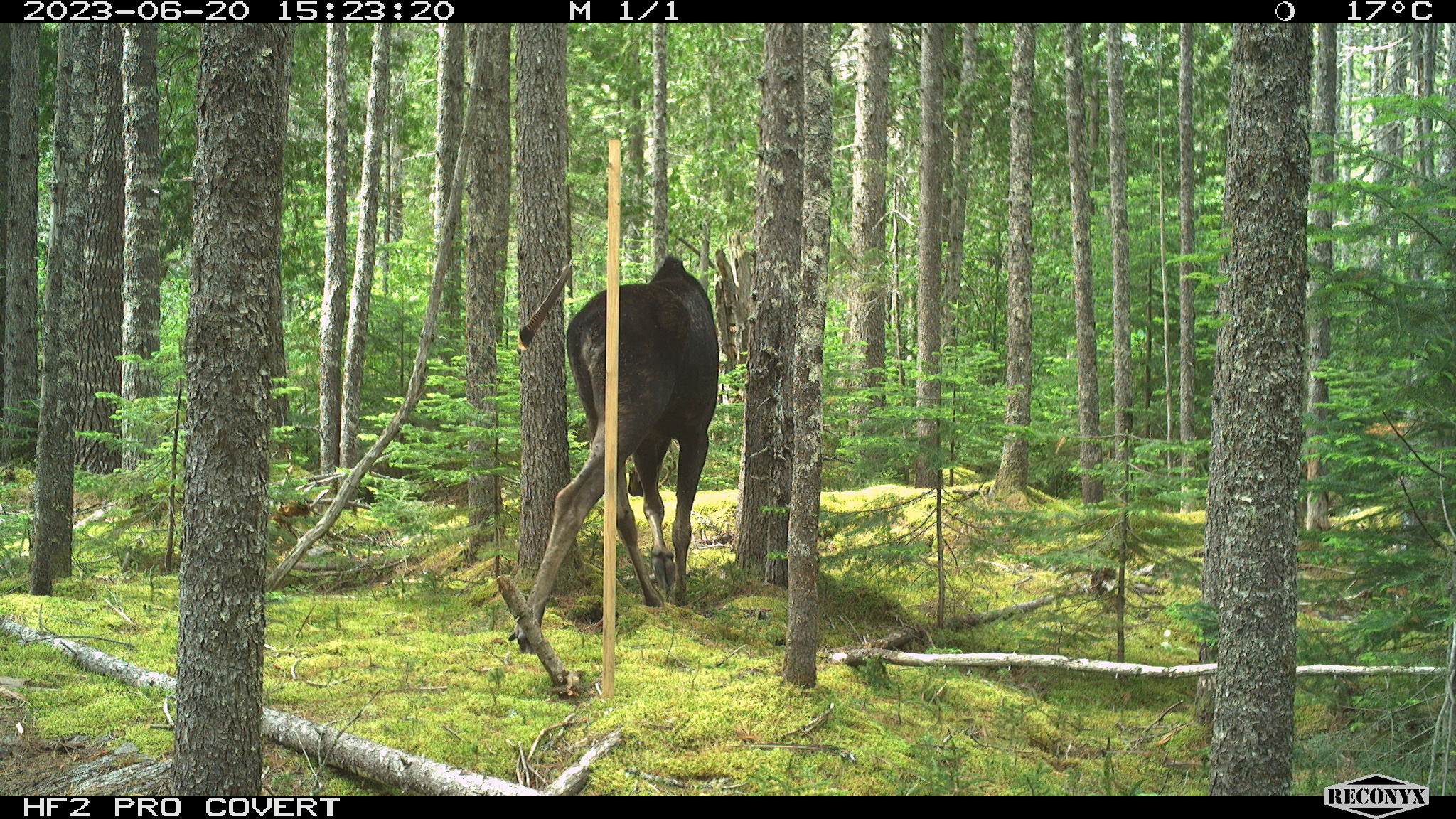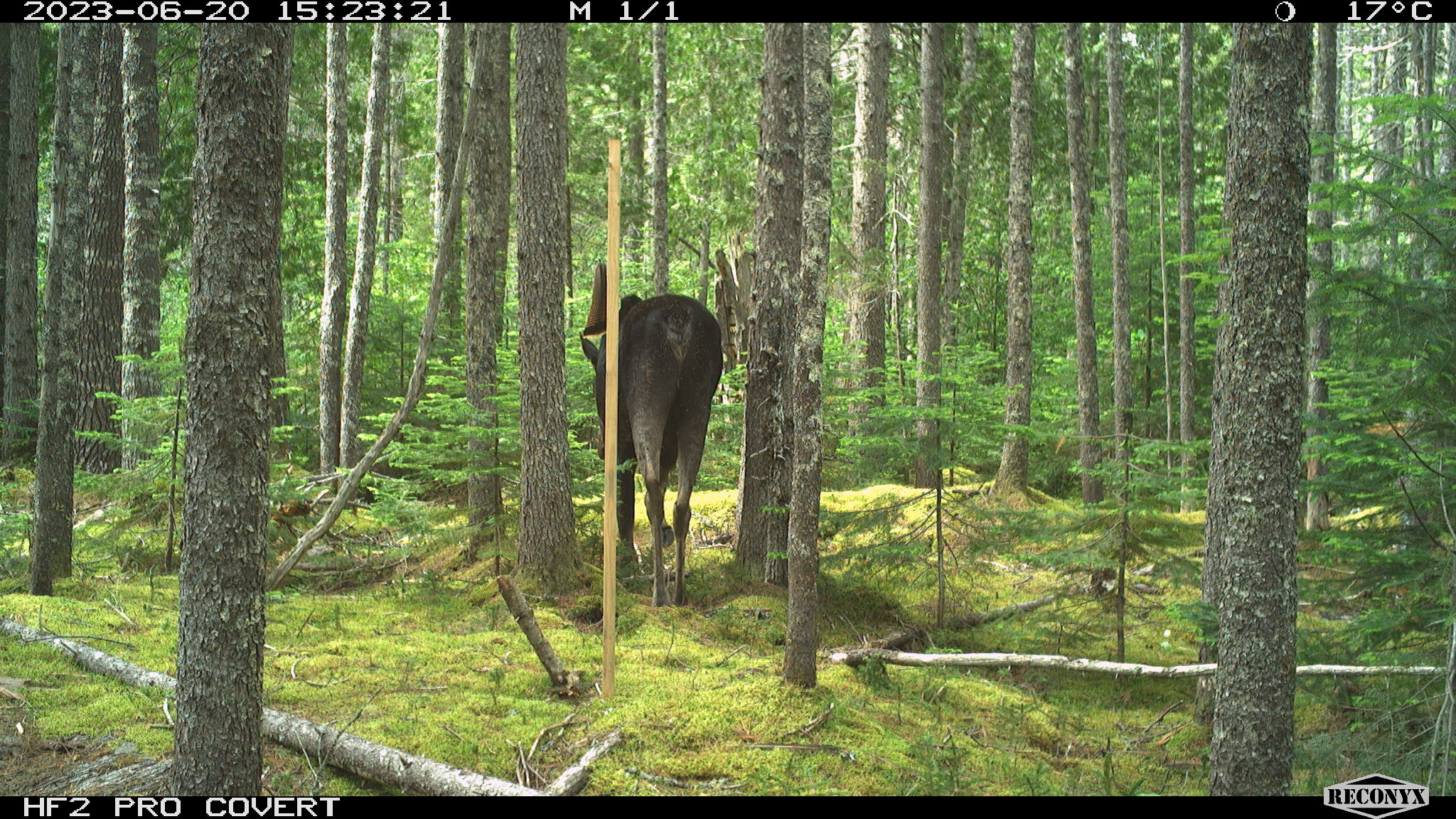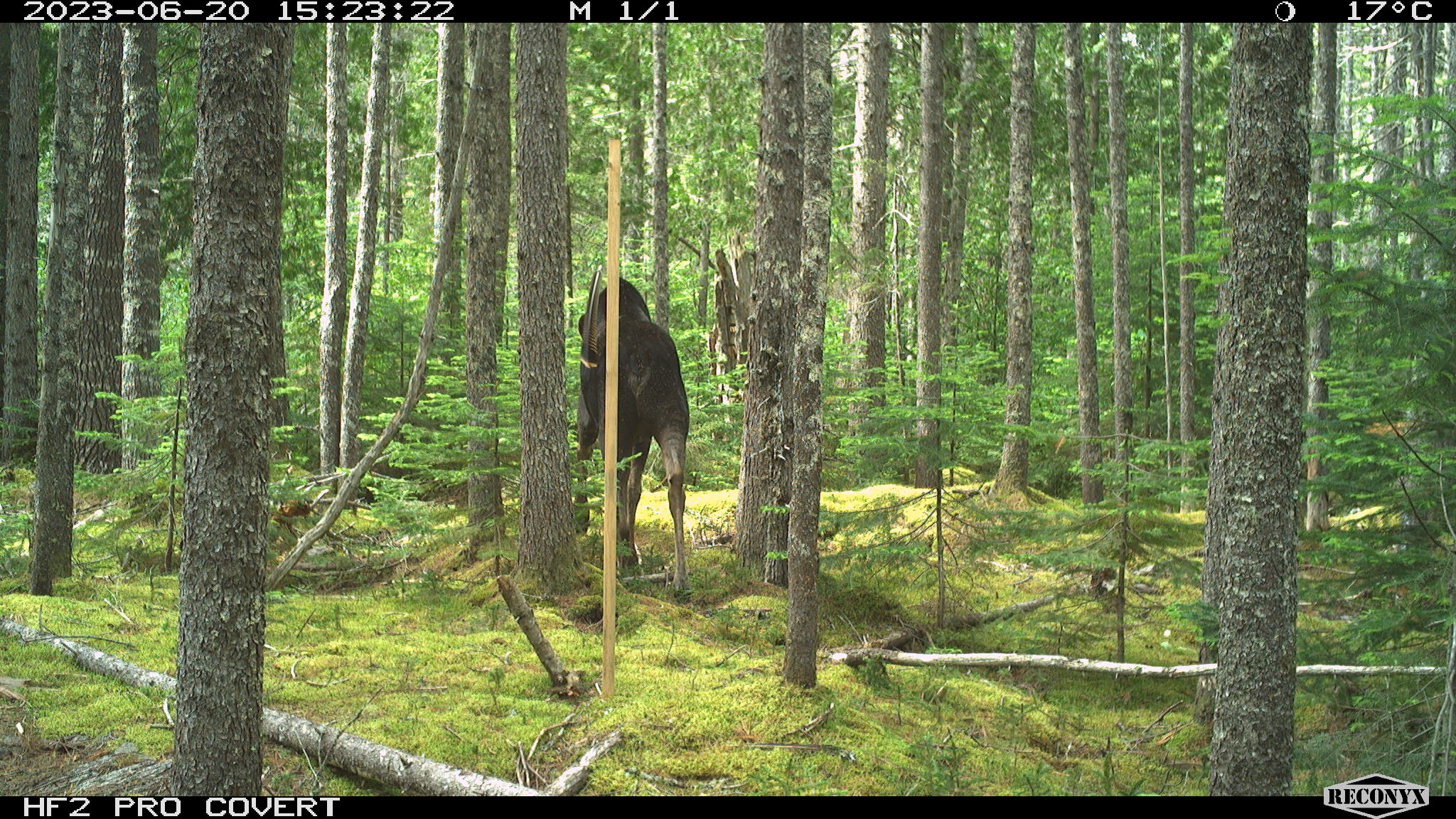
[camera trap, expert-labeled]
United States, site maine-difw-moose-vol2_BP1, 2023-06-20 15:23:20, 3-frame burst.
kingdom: Animalia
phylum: Chordata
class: Mammalia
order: Artiodactyla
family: Cervidae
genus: Alces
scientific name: Alces alces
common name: moose